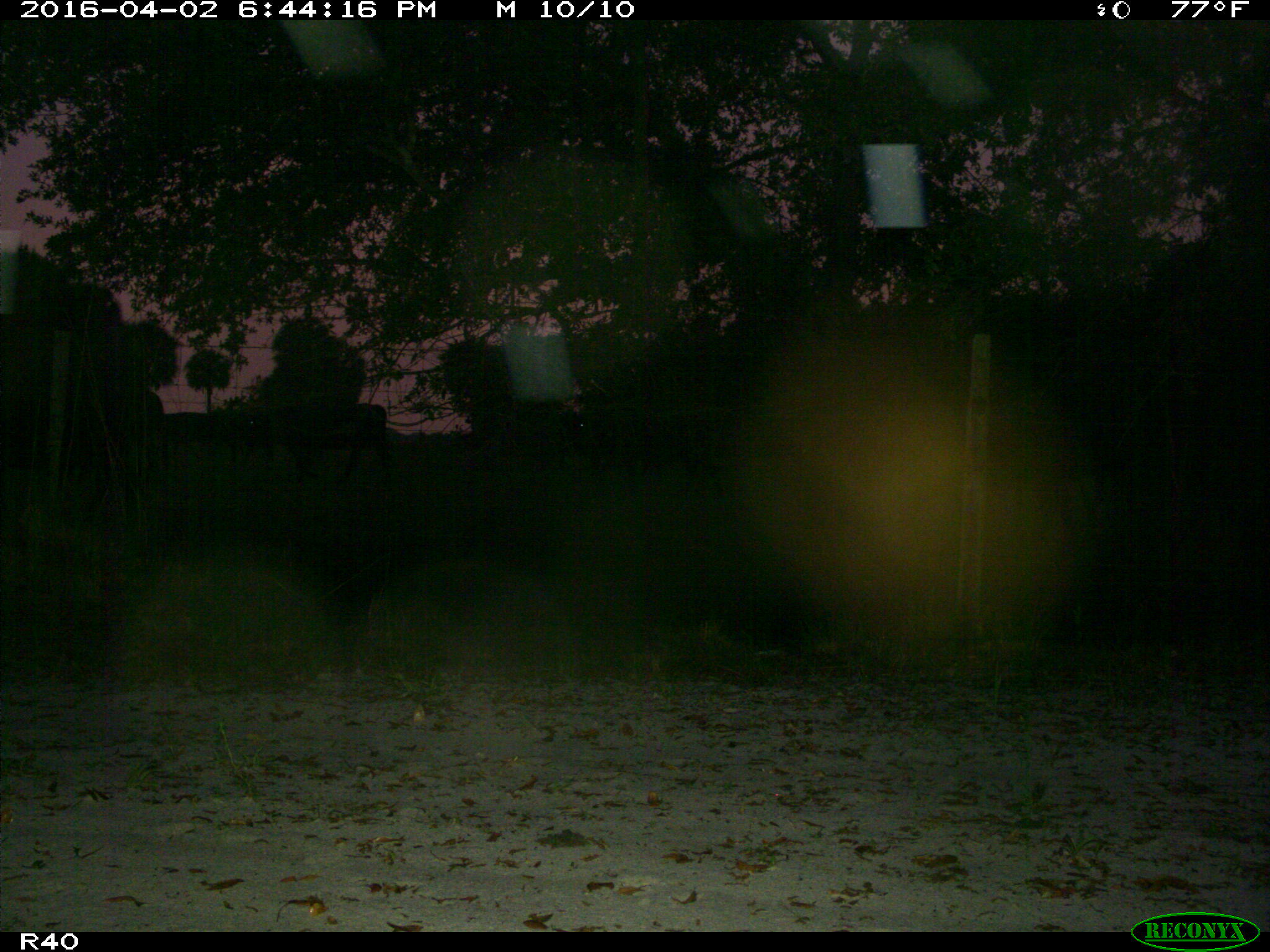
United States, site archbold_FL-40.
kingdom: Animalia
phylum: Chordata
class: Mammalia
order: Artiodactyla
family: Bovidae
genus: Bos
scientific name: Bos taurus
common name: domestic cow